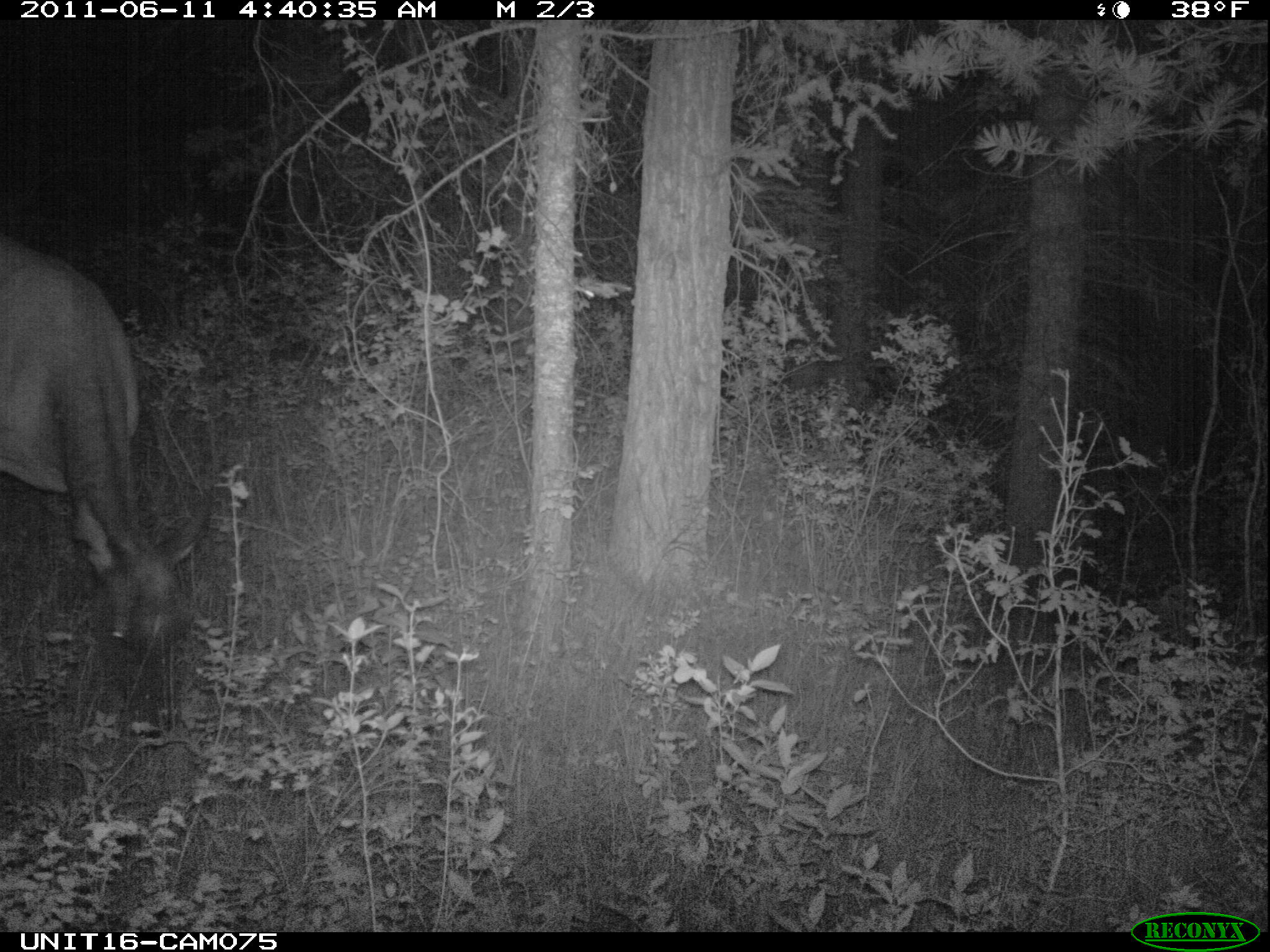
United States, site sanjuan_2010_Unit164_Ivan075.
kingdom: Animalia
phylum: Chordata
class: Mammalia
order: Artiodactyla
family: Cervidae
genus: Cervus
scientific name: Cervus elaphus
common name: red deer